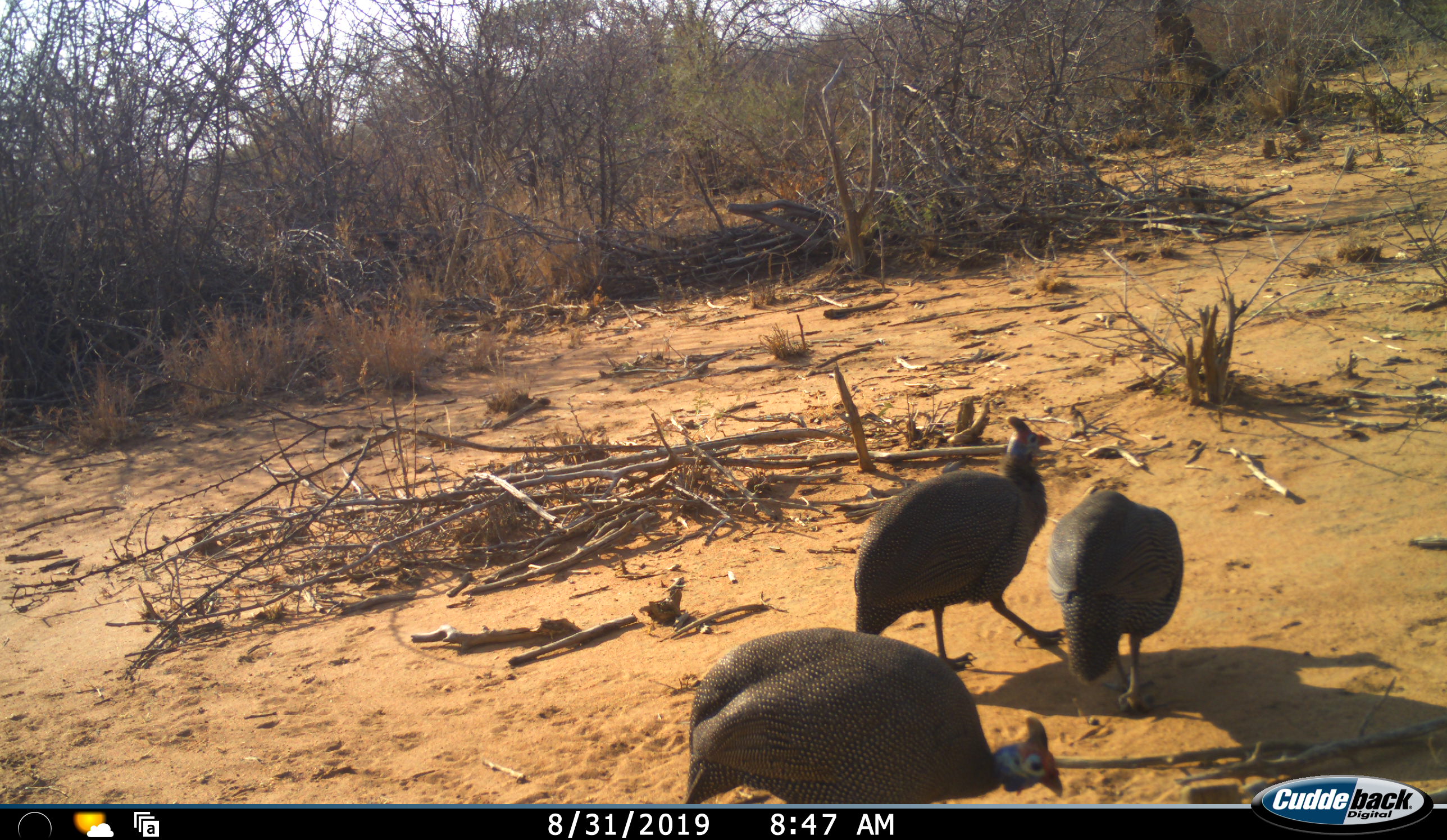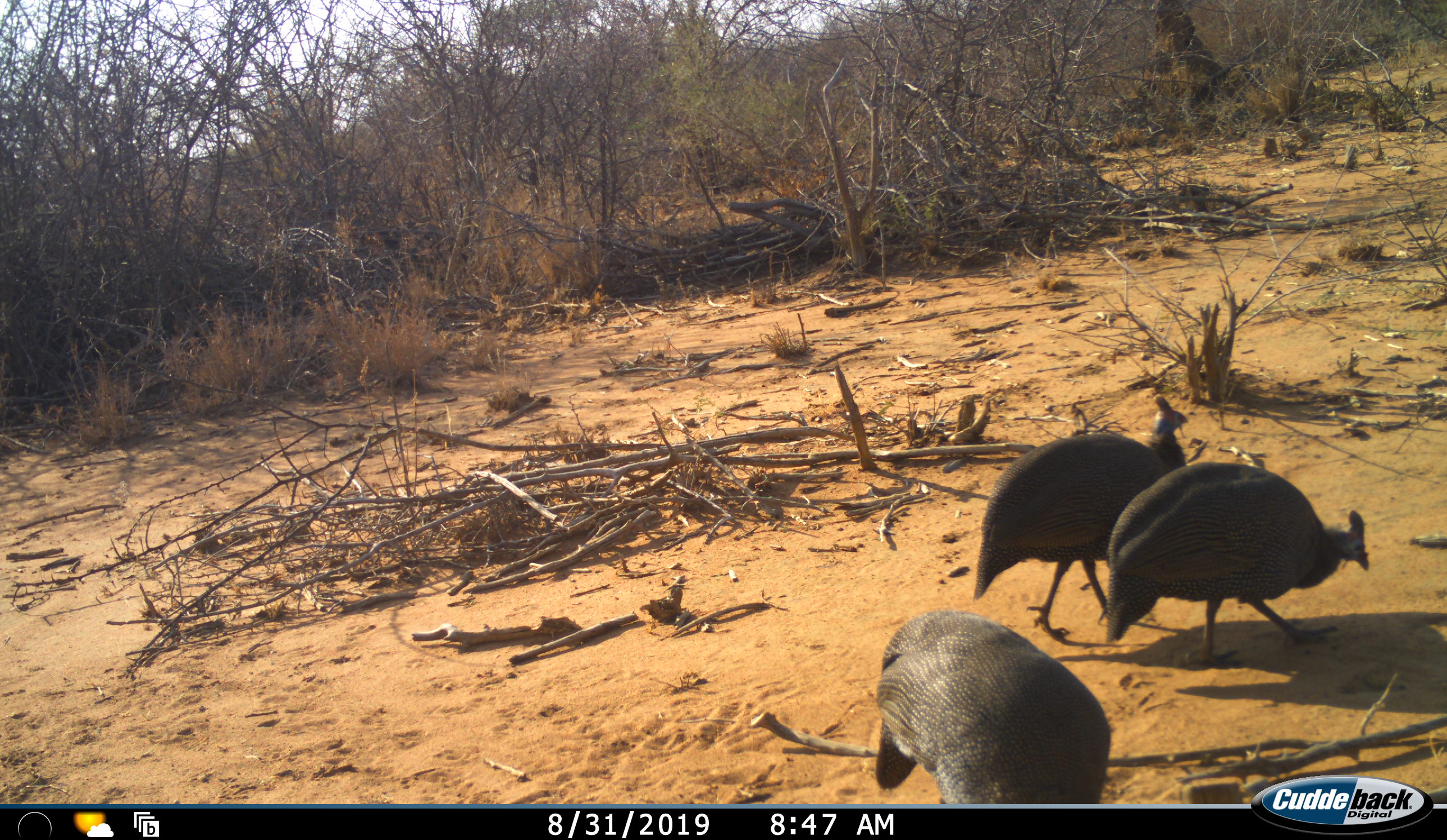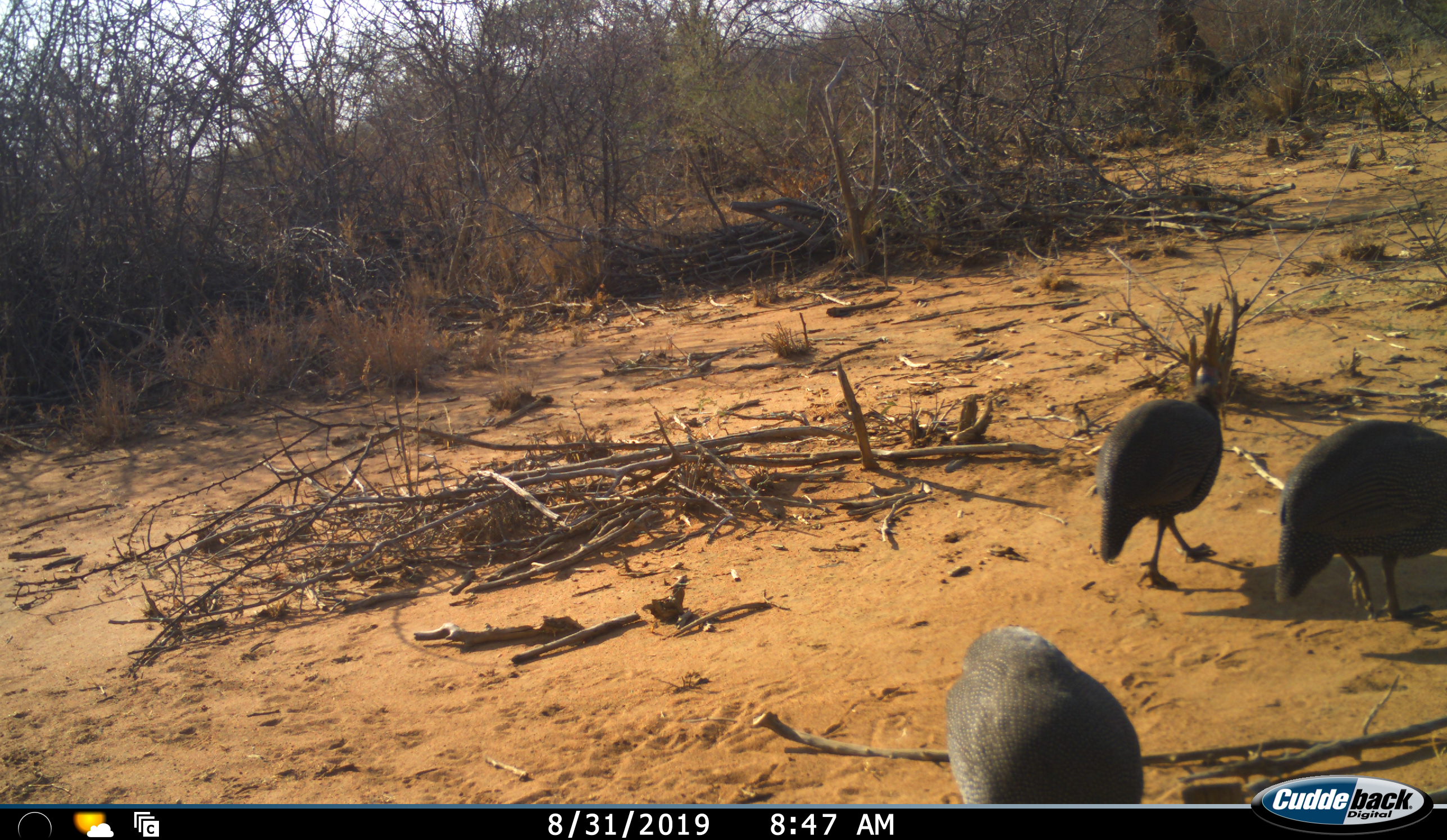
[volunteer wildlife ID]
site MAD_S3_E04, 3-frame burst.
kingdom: Animalia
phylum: Chordata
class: Aves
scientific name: Aves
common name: bird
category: birdother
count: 3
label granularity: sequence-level